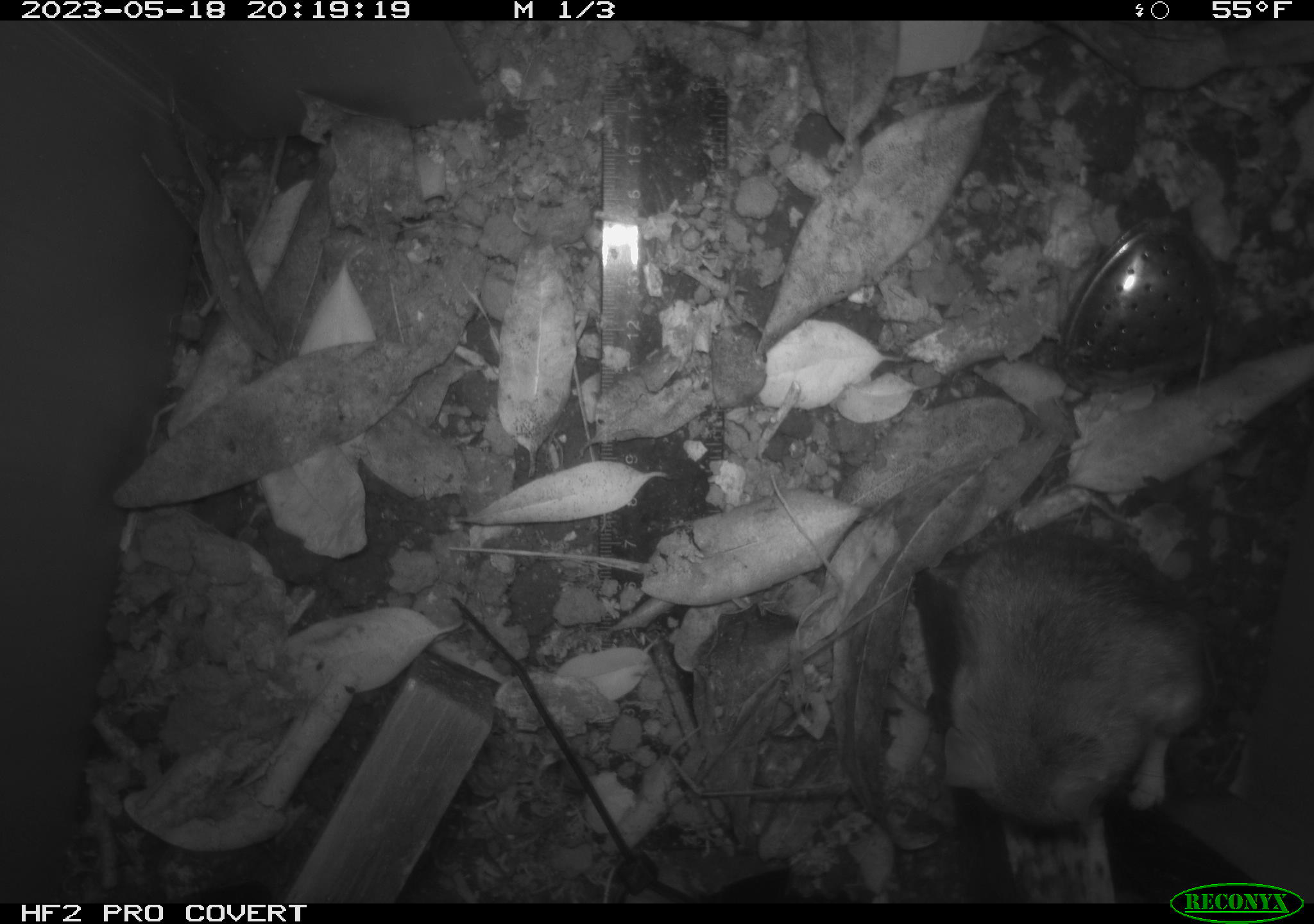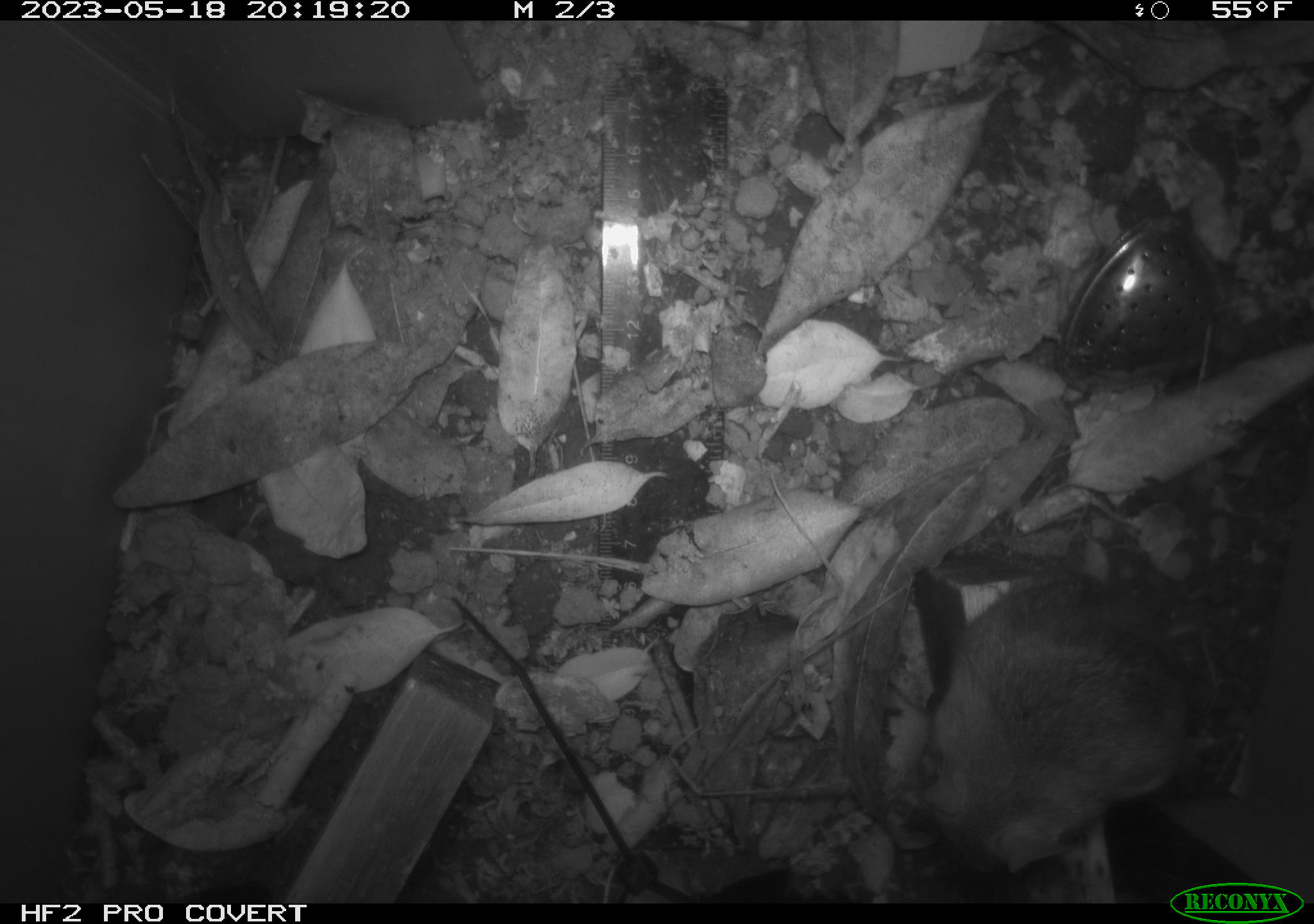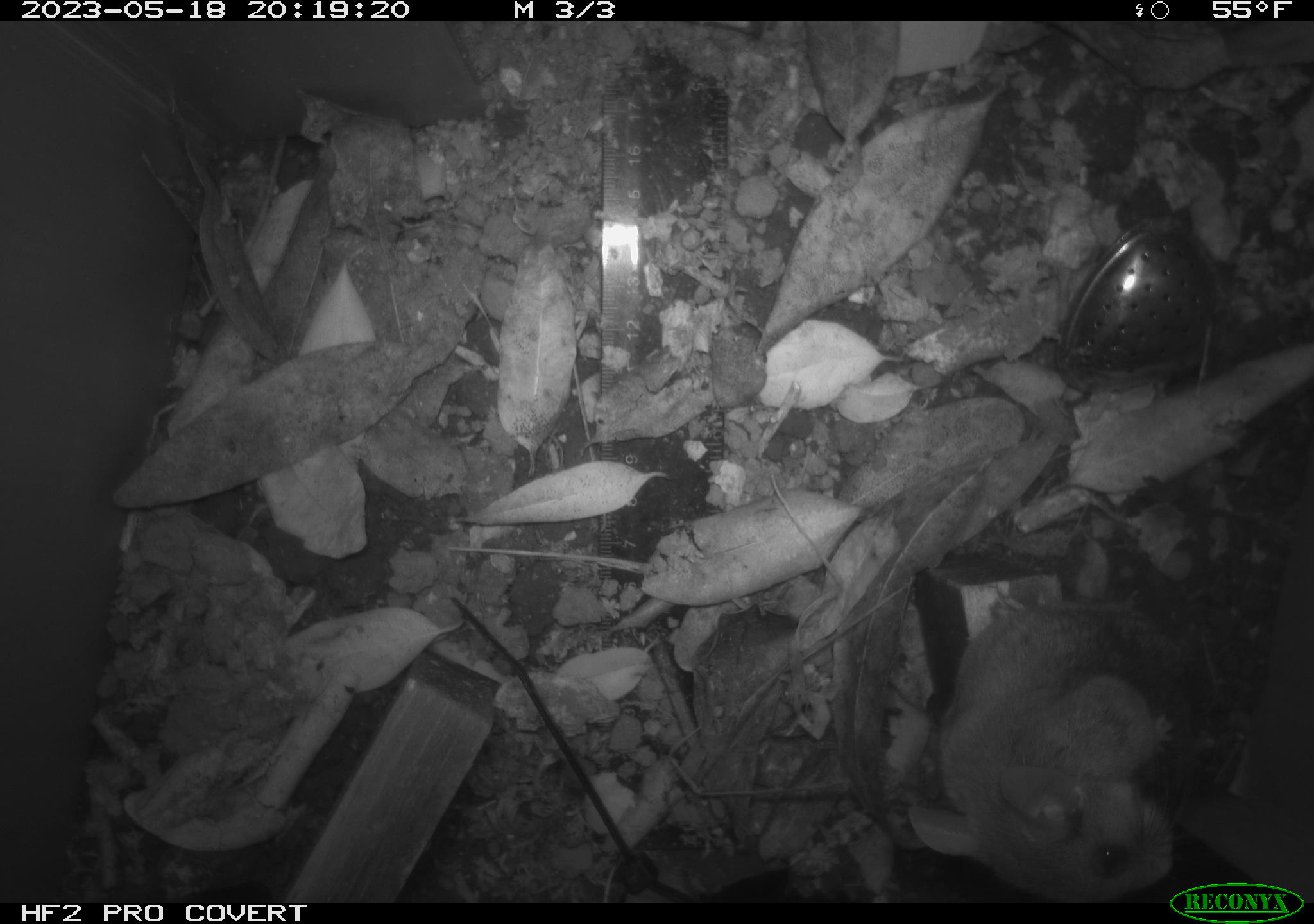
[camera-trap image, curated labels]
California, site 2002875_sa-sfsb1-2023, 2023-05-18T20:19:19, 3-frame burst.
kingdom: Animalia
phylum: Chordata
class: Mammalia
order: Rodentia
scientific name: Rodentia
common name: mouse species